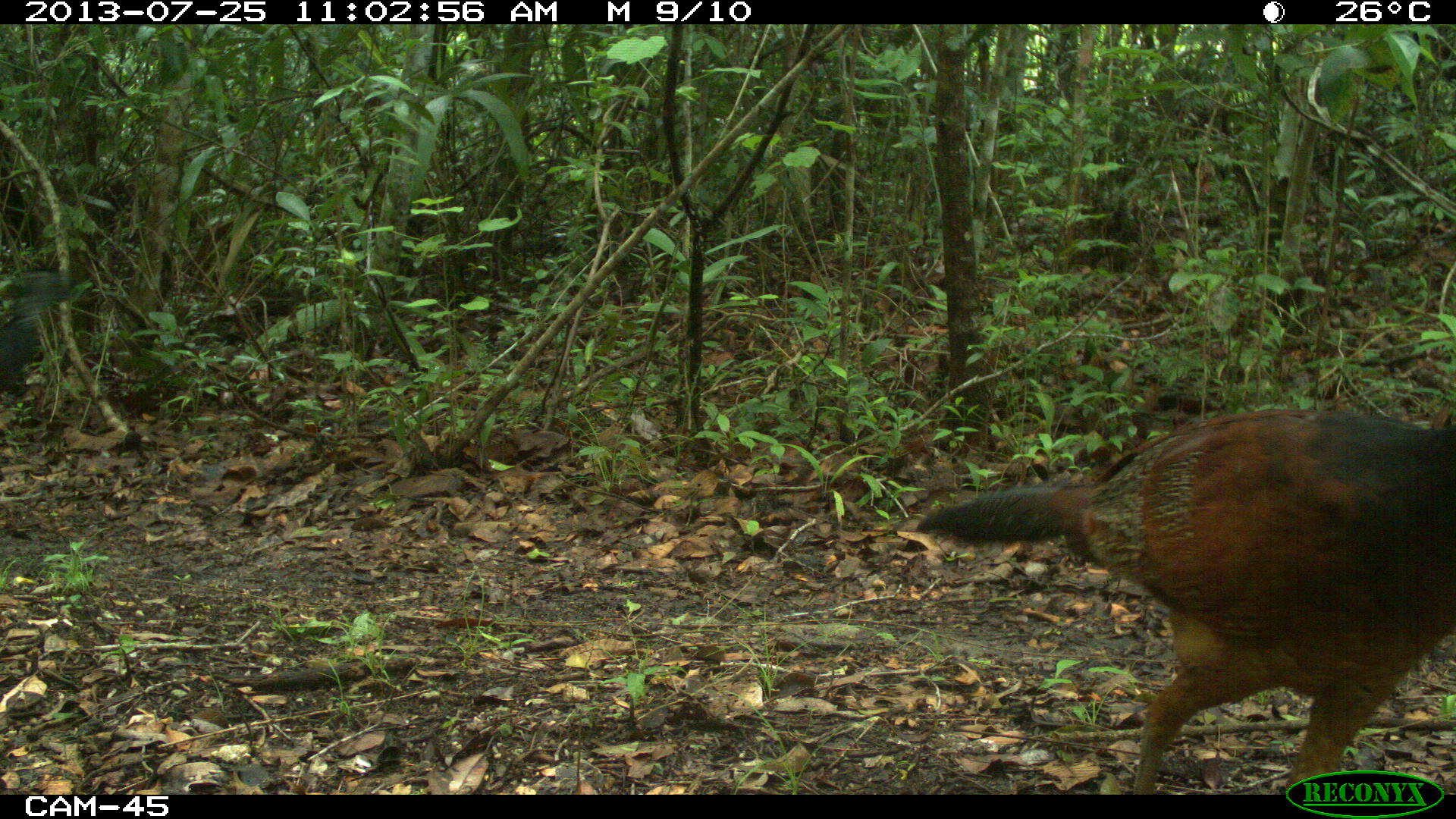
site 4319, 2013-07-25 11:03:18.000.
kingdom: Animalia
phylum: Chordata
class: Aves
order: Galliformes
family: Cracidae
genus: Crax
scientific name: Crax rubra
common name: great curassow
Crax rubra (great curassow), count 2.